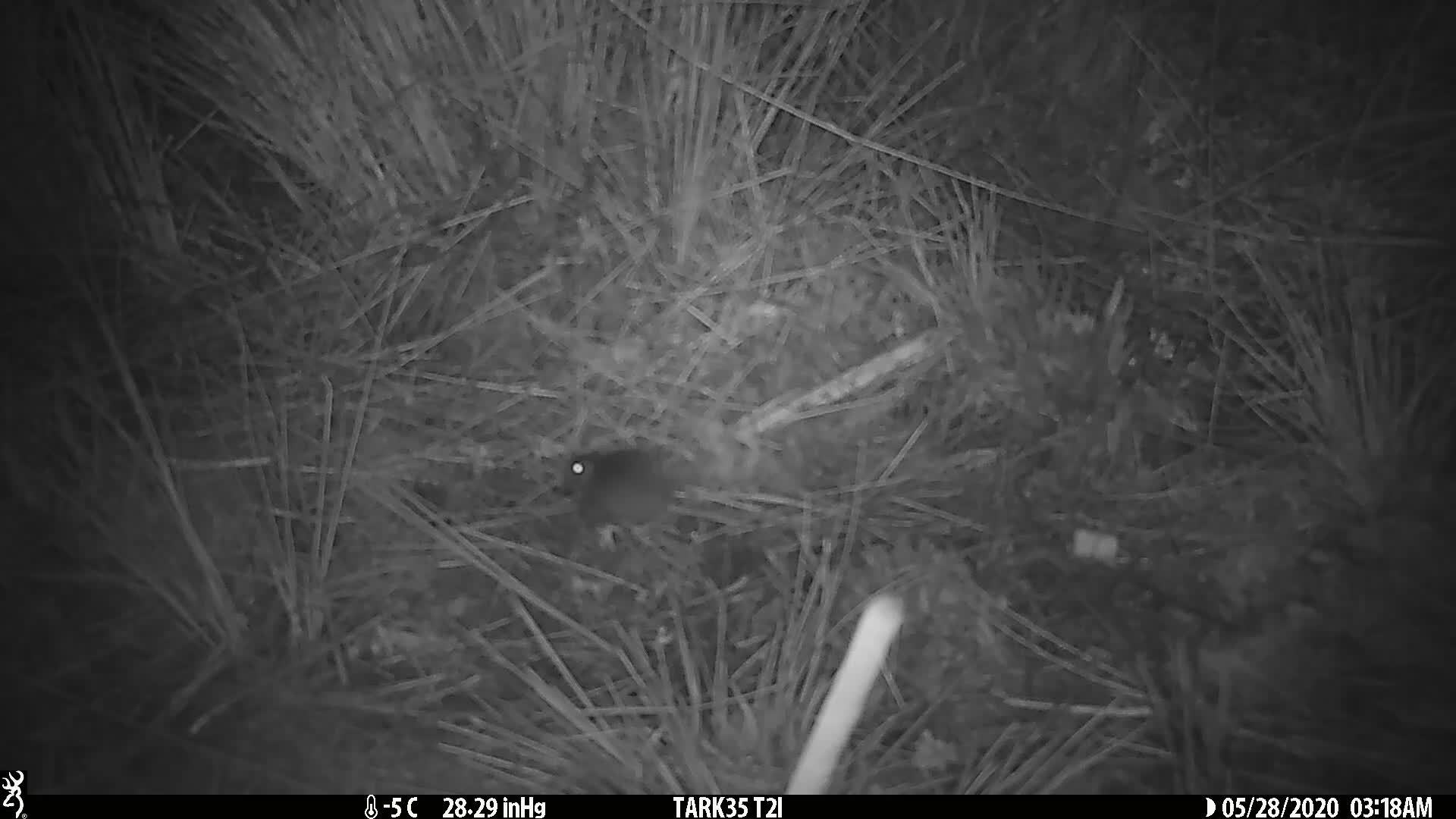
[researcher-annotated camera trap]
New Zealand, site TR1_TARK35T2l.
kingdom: Animalia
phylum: Chordata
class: Mammalia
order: Rodentia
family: Muridae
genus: Mus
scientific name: Mus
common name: mouse